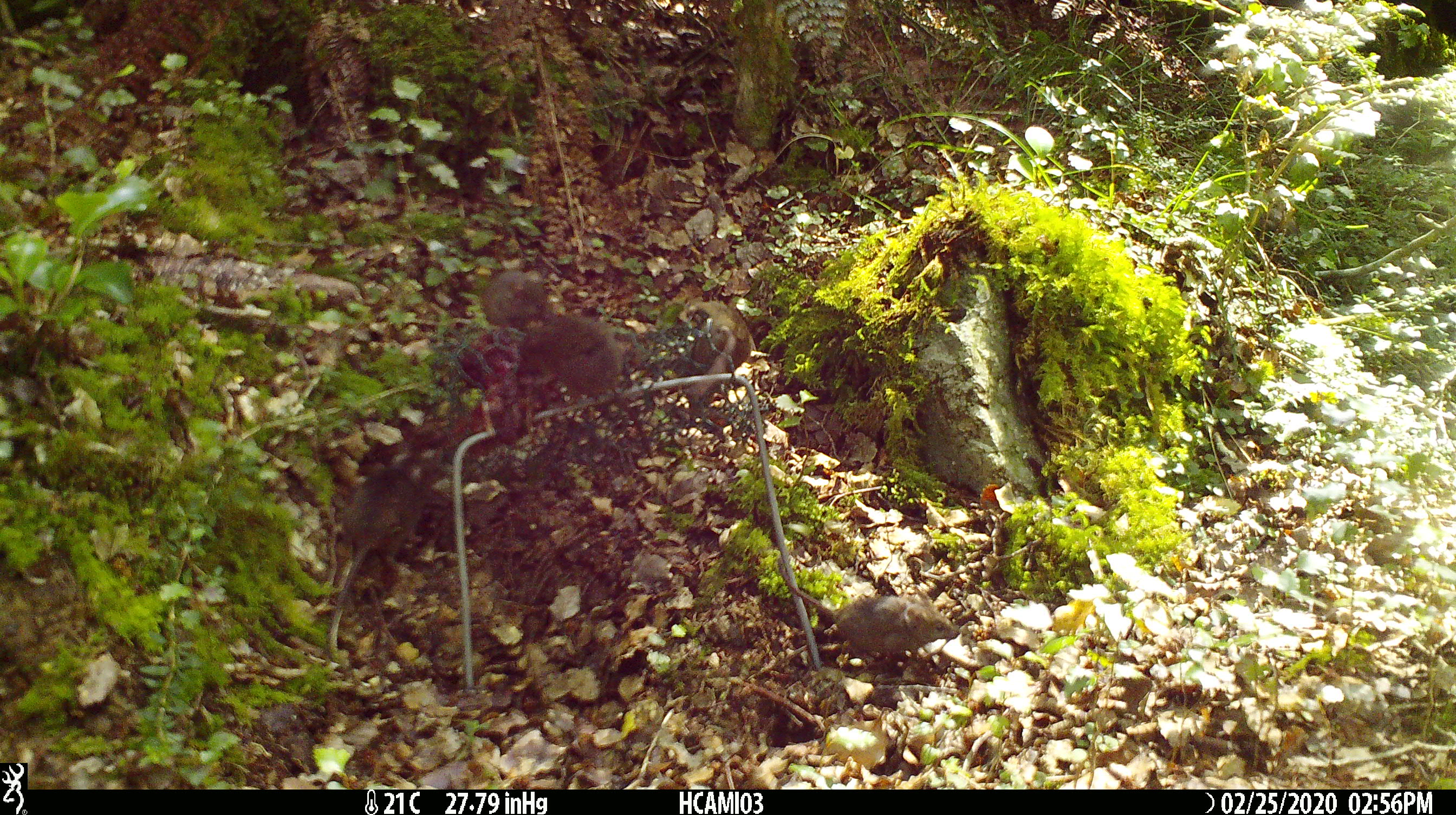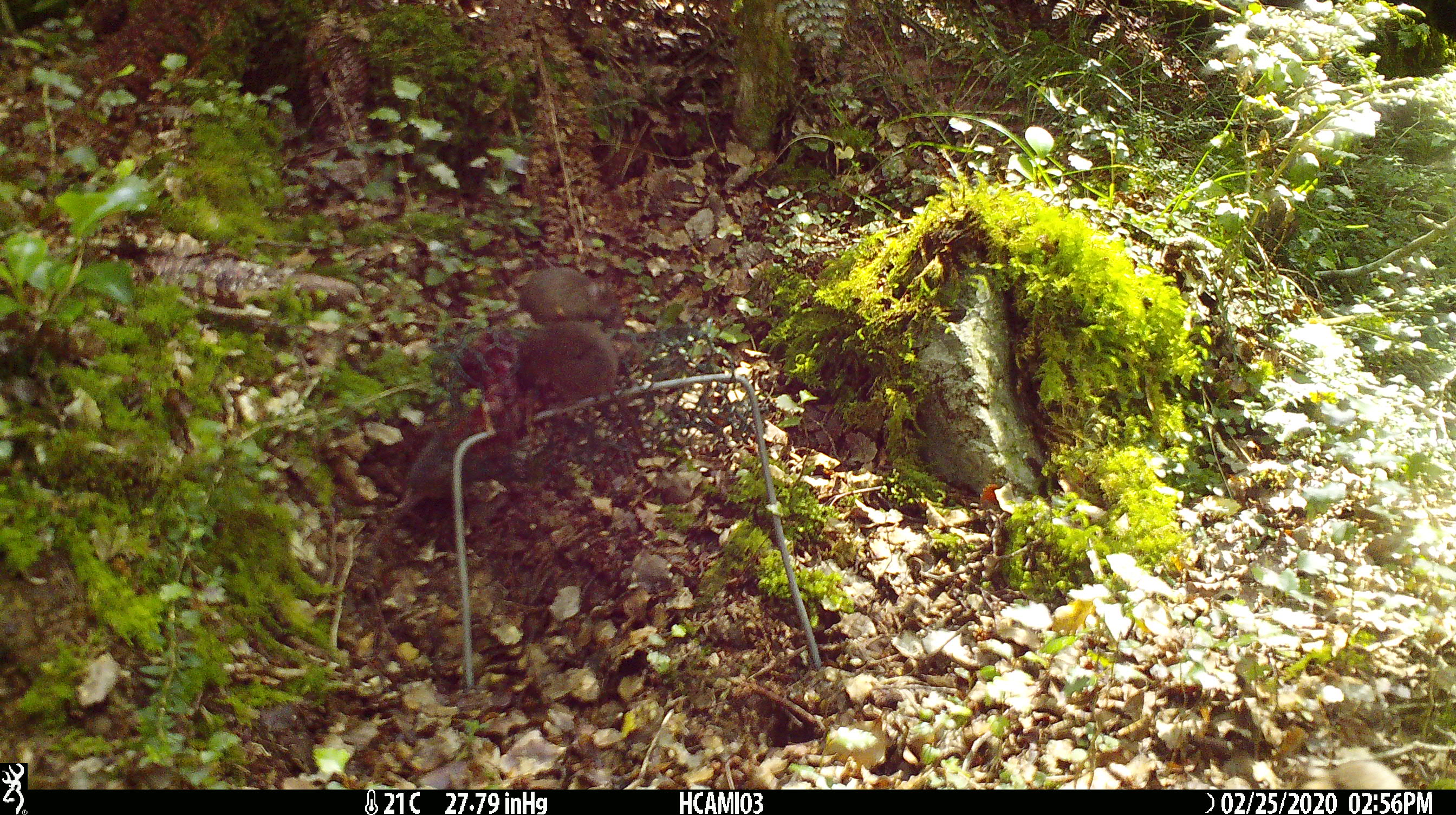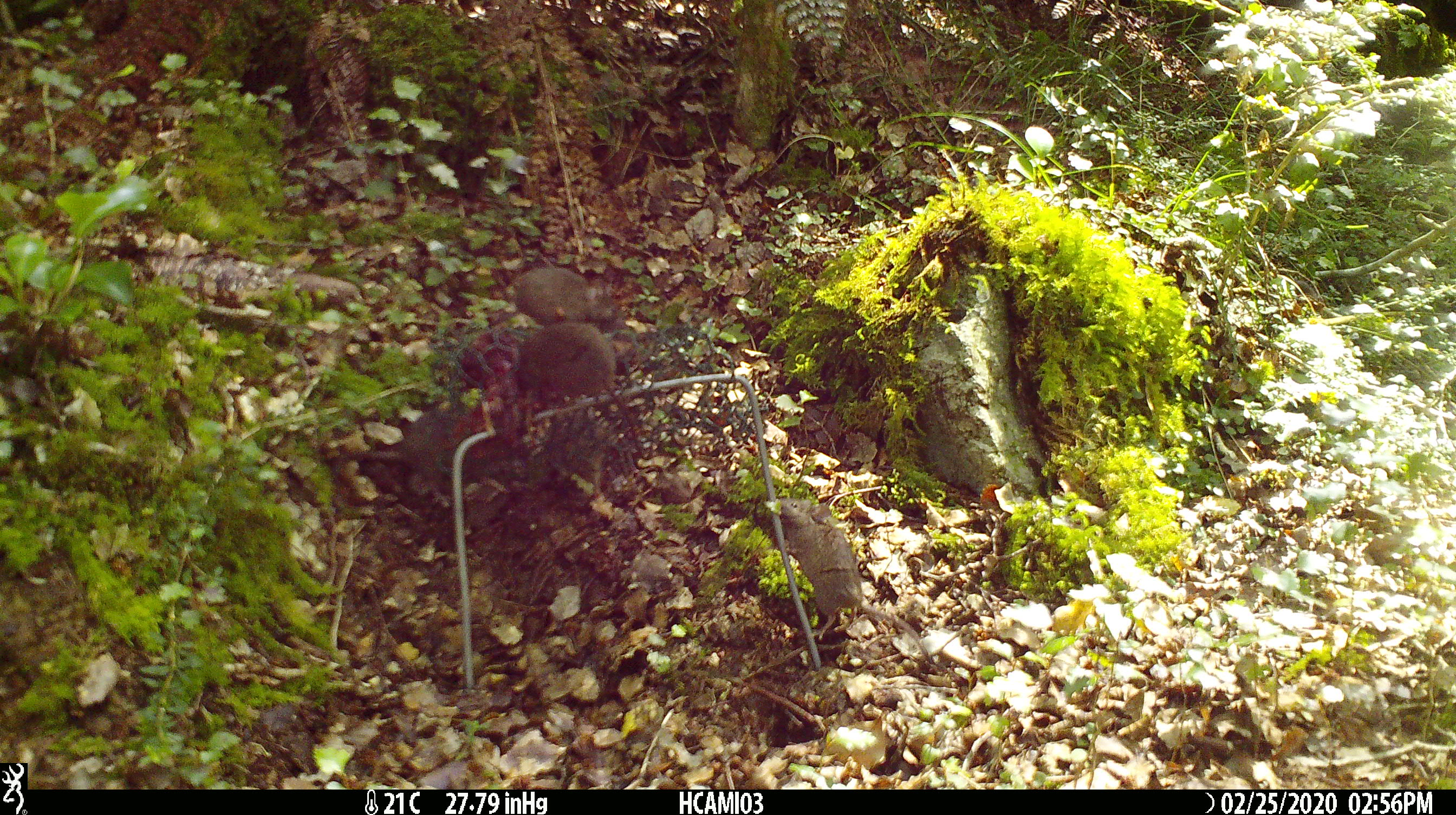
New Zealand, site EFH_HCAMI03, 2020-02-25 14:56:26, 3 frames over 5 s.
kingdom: Animalia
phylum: Chordata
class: Mammalia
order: Rodentia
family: Muridae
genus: Mus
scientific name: Mus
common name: mouse